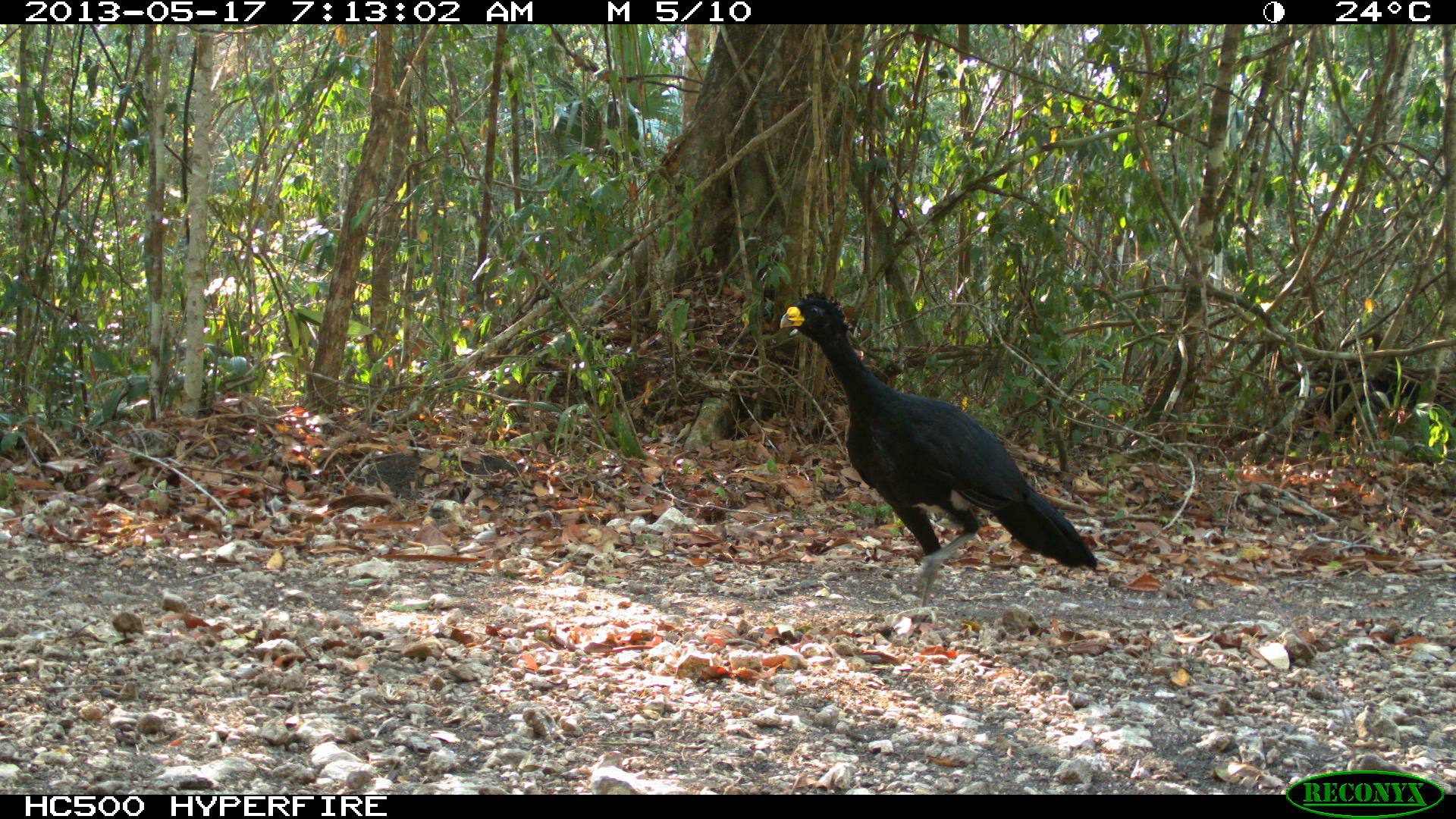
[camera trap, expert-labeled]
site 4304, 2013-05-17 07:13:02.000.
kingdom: Animalia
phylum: Chordata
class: Aves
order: Galliformes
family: Cracidae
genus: Crax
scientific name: Crax rubra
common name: great curassow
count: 1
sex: male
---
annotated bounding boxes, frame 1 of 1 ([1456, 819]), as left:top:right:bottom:
crax rubra: 778:291:1098:608